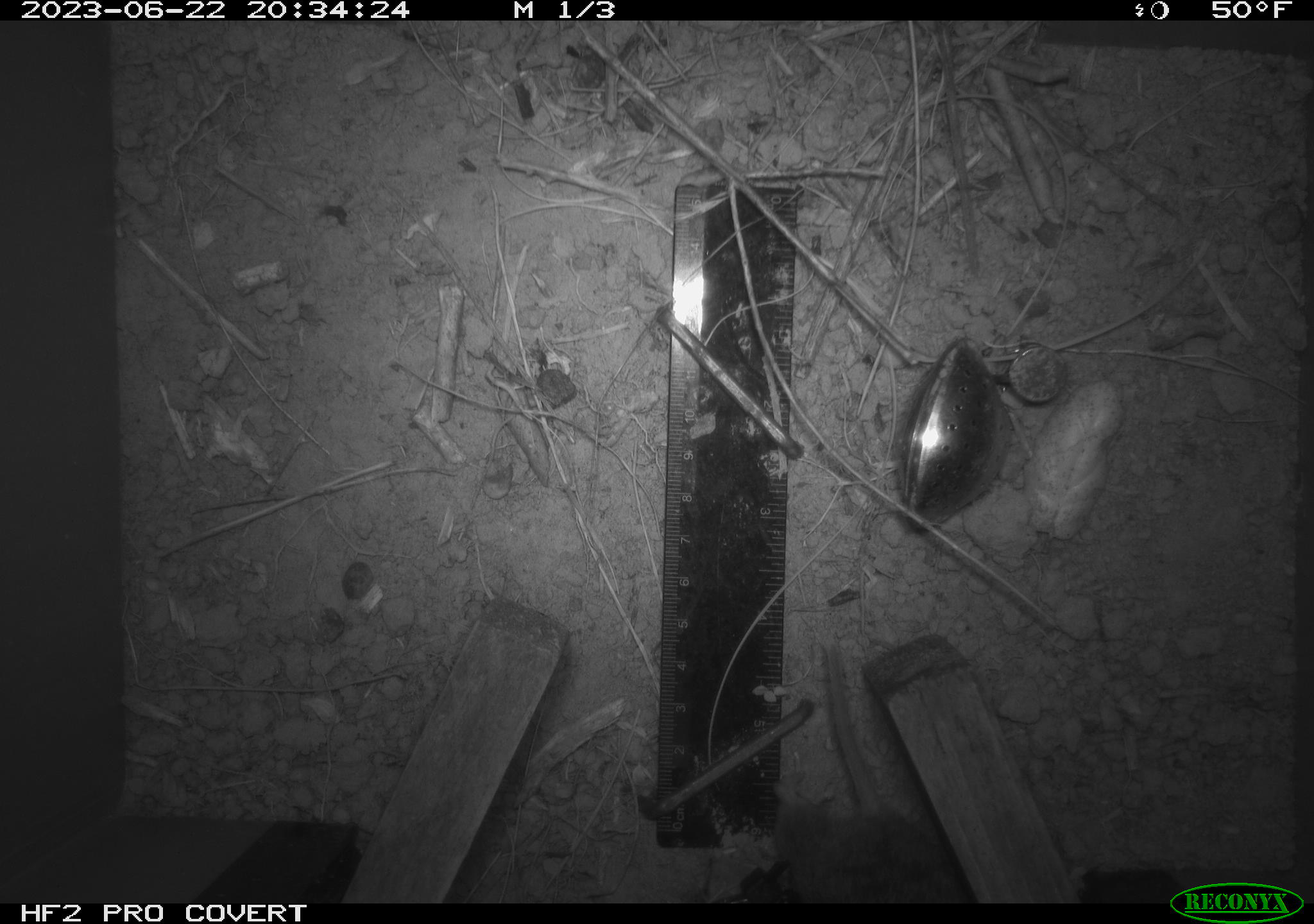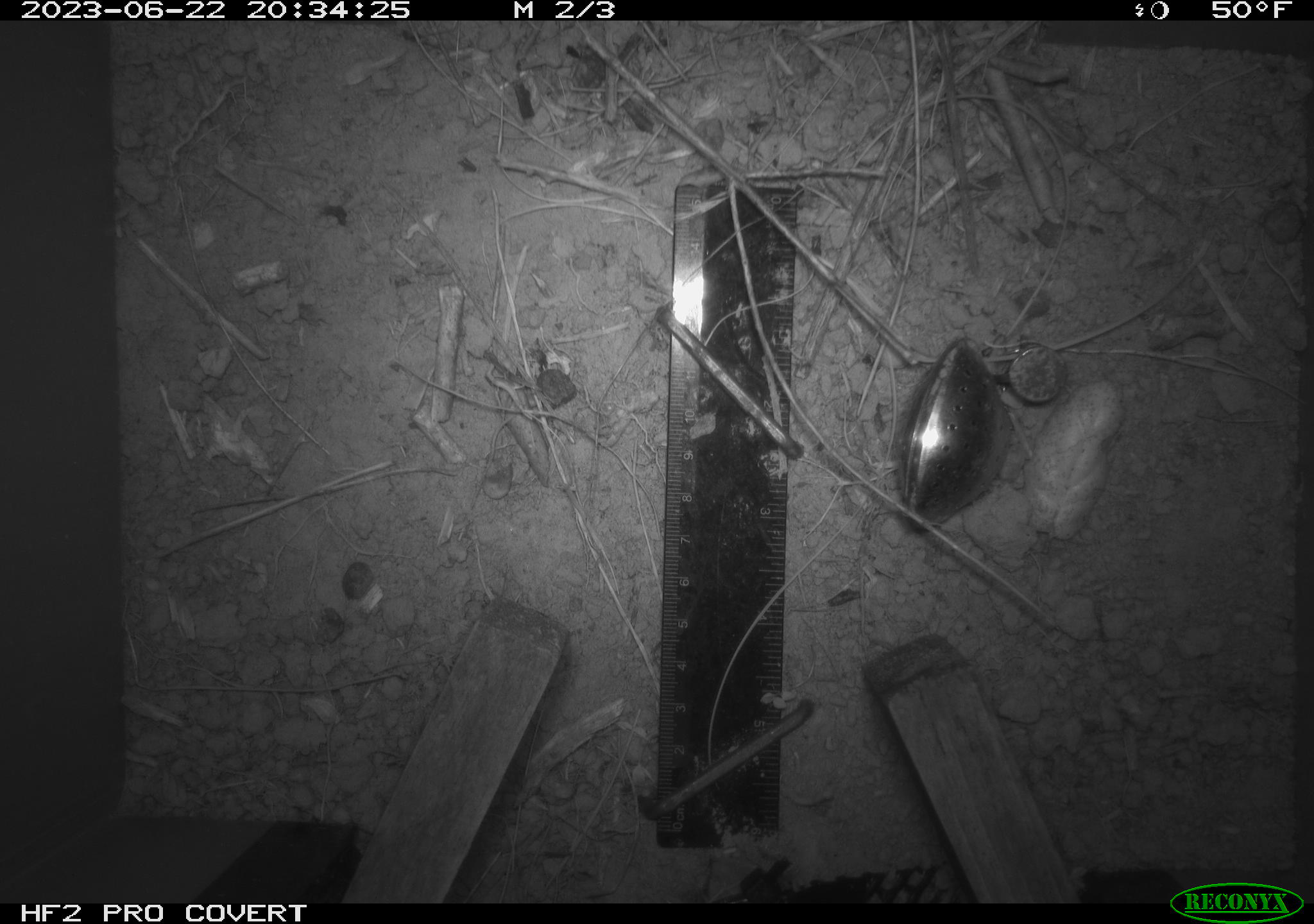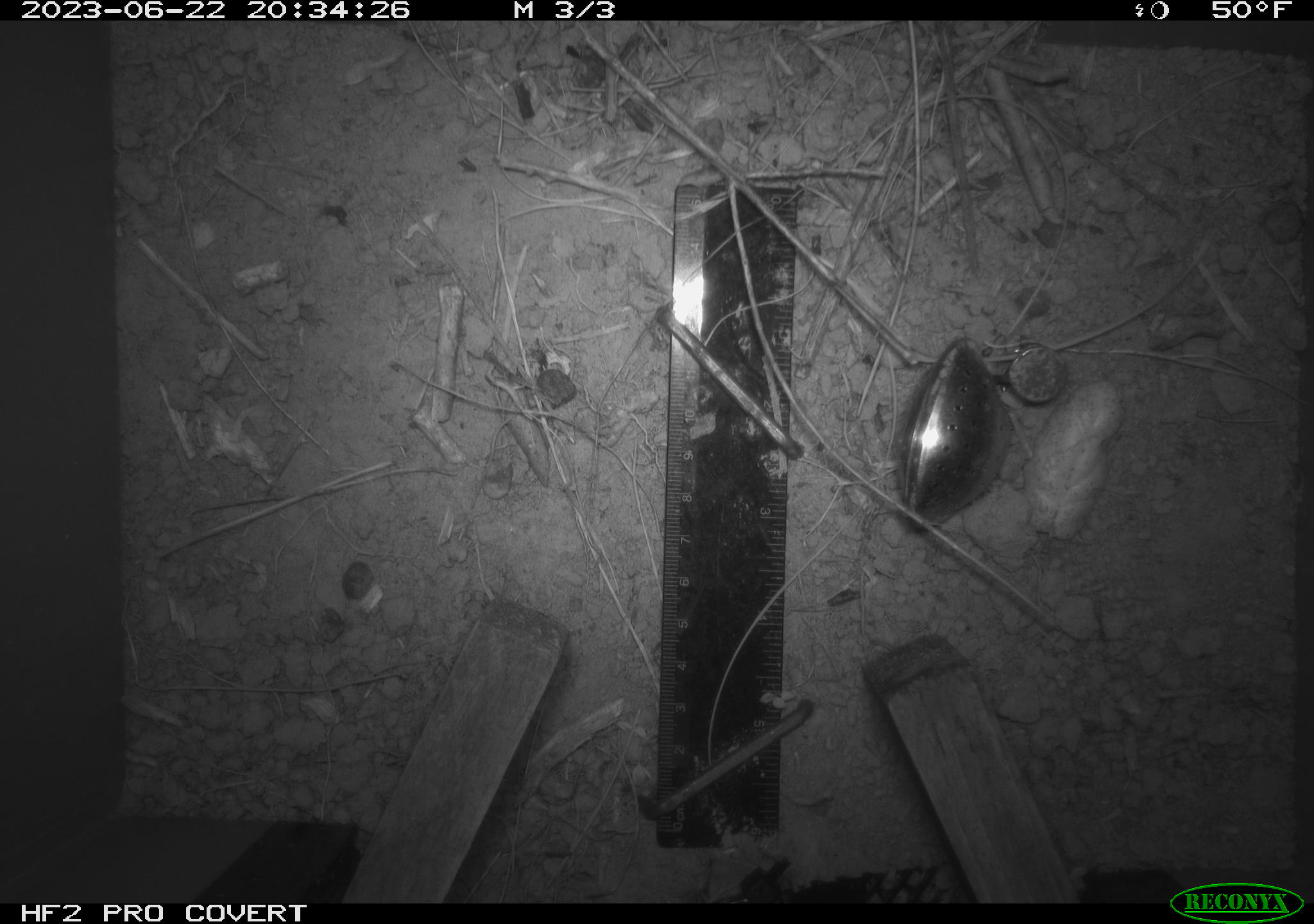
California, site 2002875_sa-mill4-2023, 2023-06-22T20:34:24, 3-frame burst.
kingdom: Animalia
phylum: Chordata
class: Mammalia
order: Rodentia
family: Cricetidae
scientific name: Arvicolinae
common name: voles, lemmings, and muskrats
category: arvicolinae subfamily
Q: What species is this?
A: Arvicolinae subfamily (voles, lemmings, and muskrats) (Arvicolinae).